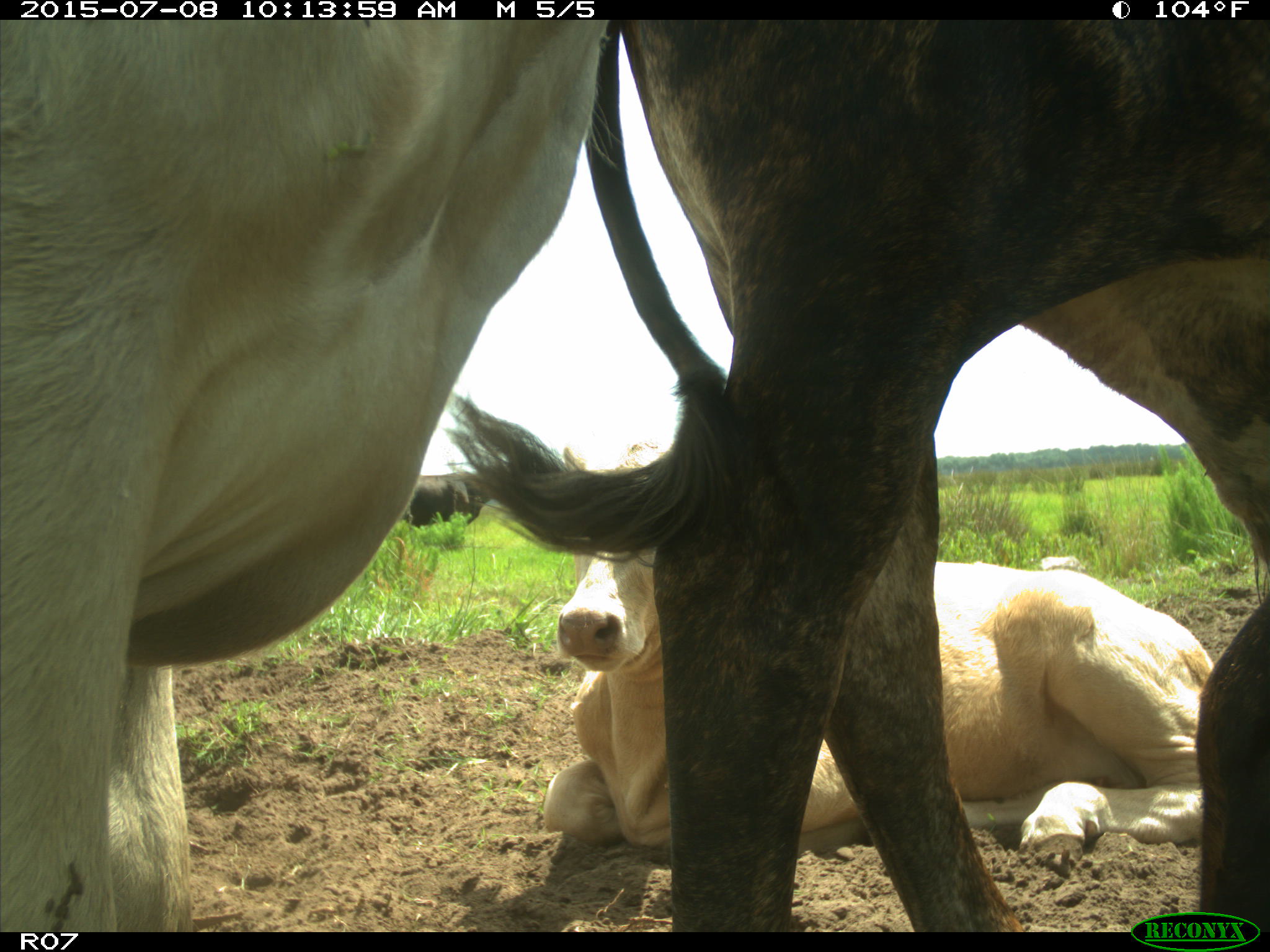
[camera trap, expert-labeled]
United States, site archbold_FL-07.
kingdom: Animalia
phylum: Chordata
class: Mammalia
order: Artiodactyla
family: Bovidae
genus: Bos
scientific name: Bos taurus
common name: domestic cow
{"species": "Bos taurus (domestic cow)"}